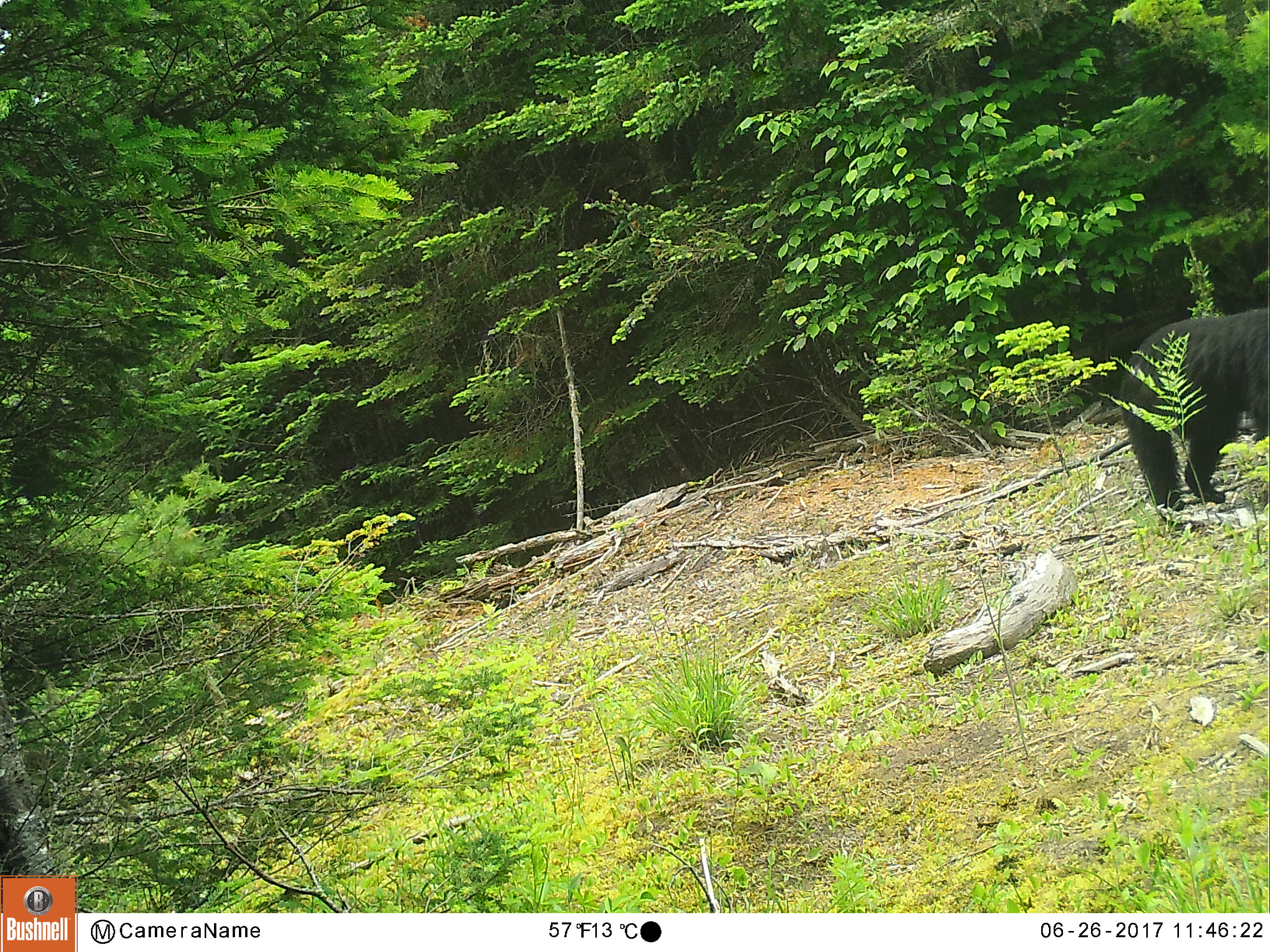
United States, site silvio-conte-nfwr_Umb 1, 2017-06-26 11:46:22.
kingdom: Animalia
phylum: Chordata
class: Mammalia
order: Carnivora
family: Ursidae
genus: Ursus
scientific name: Ursus americanus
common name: black bear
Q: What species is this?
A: Black bear (Ursus americanus).